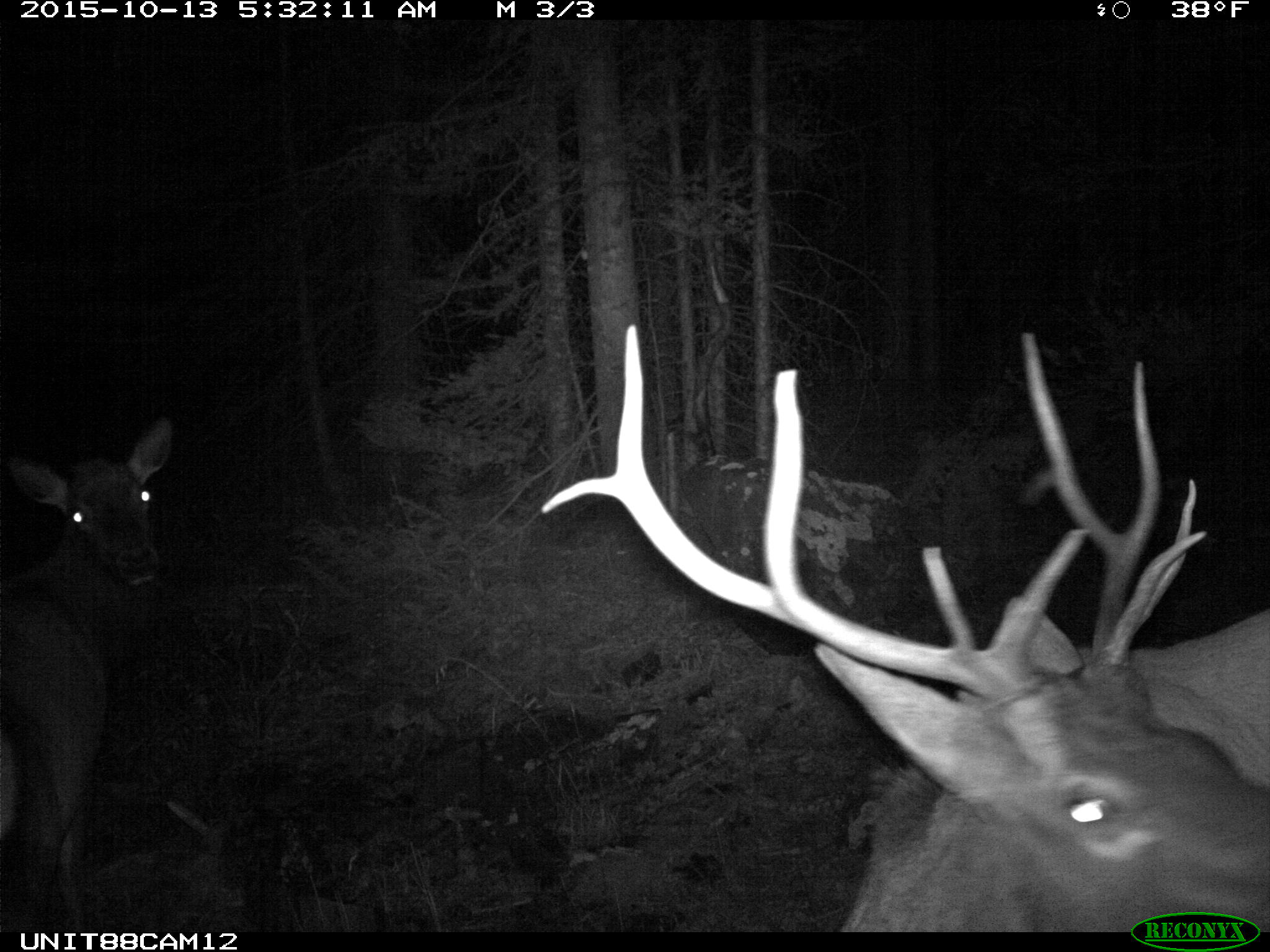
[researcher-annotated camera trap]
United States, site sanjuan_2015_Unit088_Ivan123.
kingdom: Animalia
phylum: Chordata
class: Mammalia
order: Artiodactyla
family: Cervidae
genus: Cervus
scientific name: Cervus elaphus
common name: red deer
Cervus elaphus (red deer).